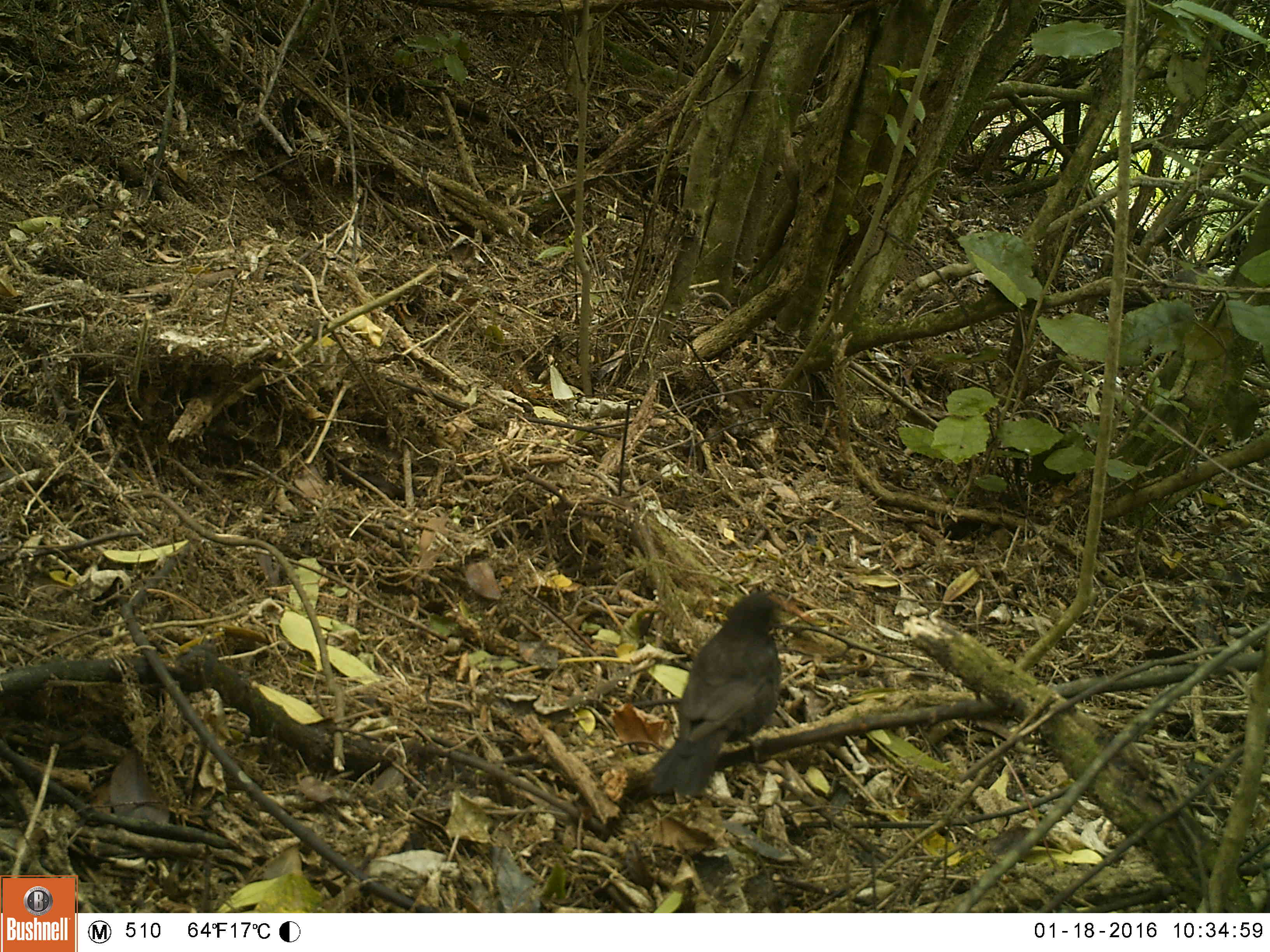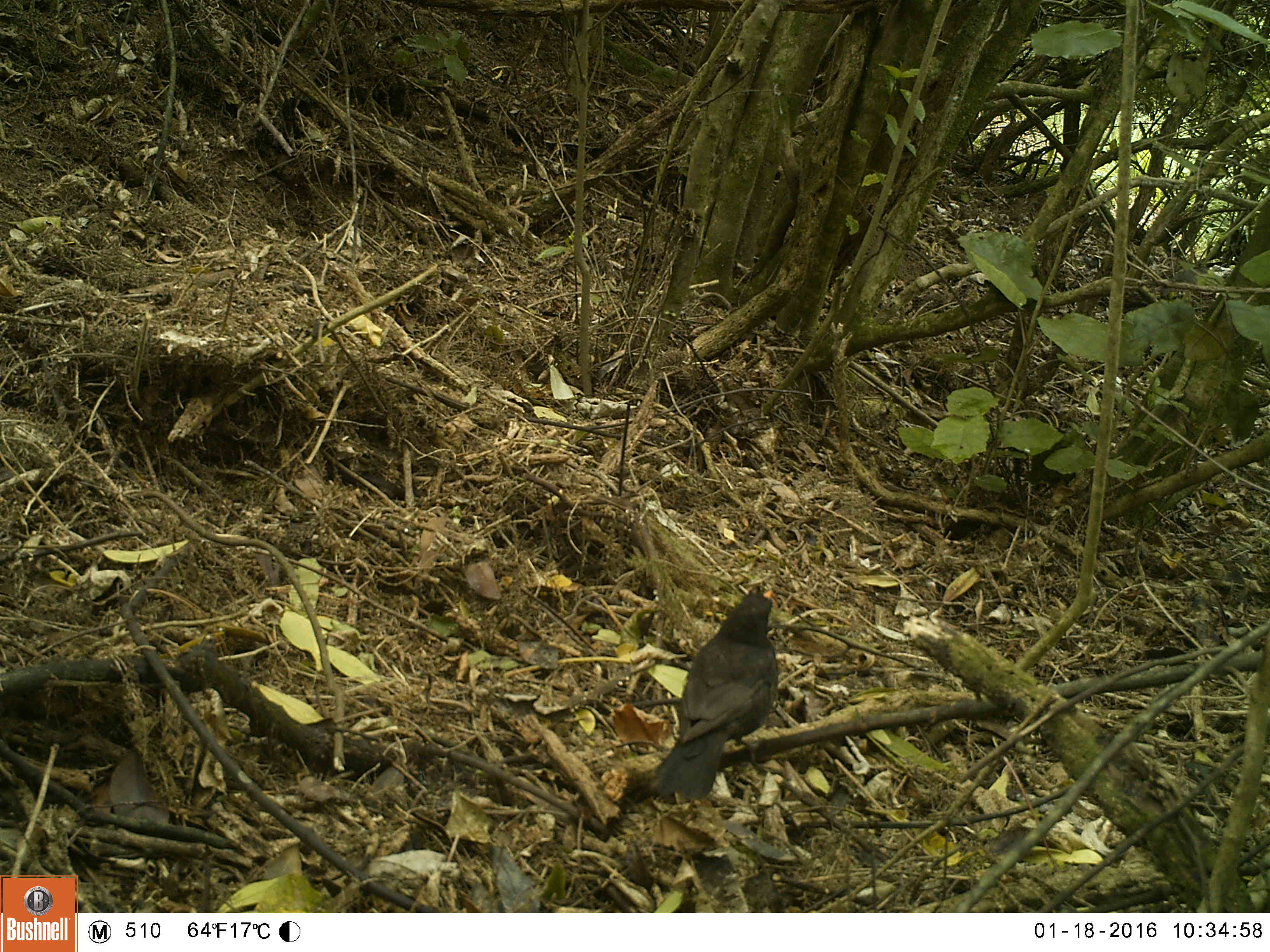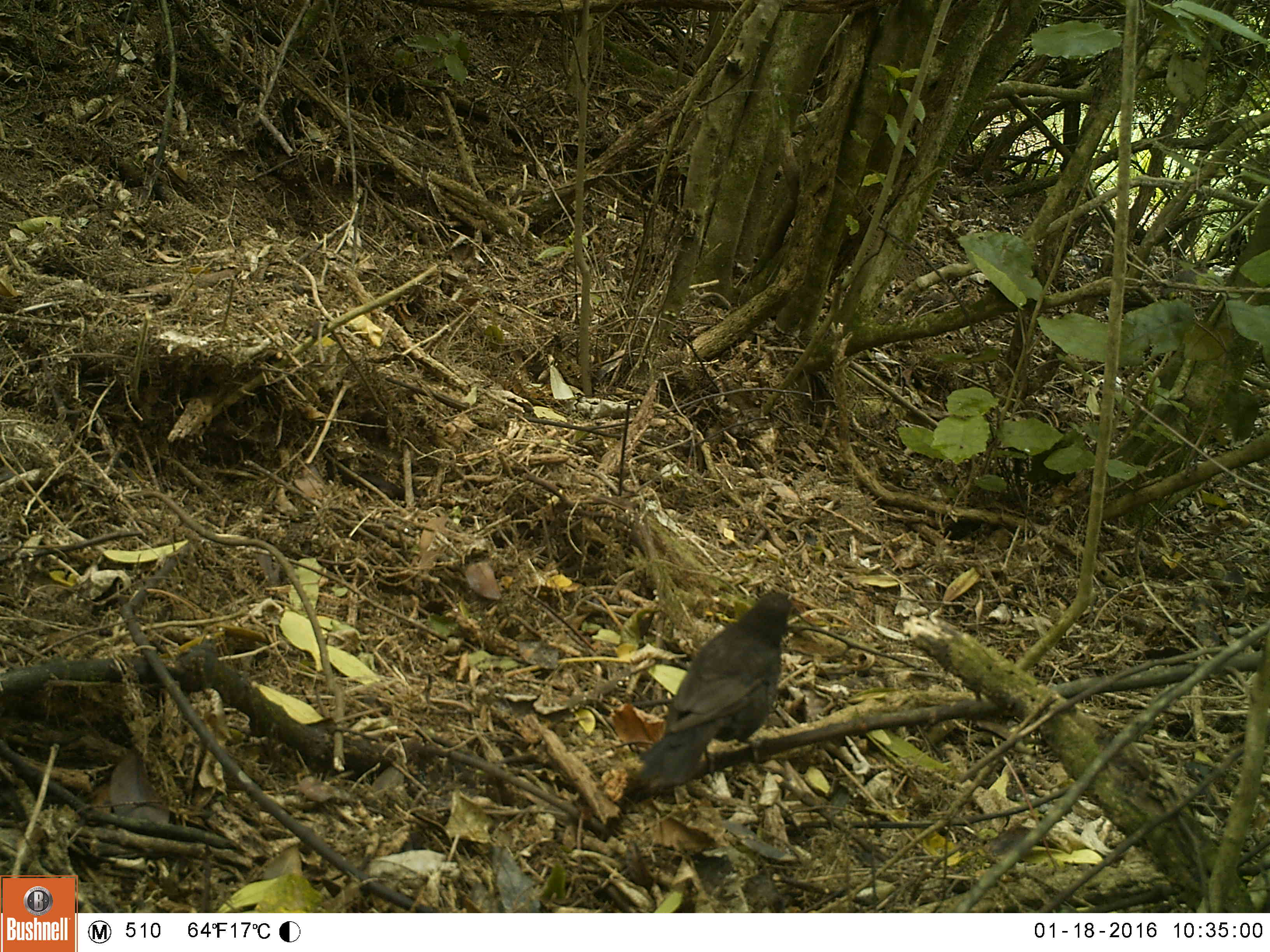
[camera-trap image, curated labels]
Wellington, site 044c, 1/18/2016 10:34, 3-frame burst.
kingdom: Animalia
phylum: Chordata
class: Aves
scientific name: Aves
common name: bird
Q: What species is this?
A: Bird (Aves).